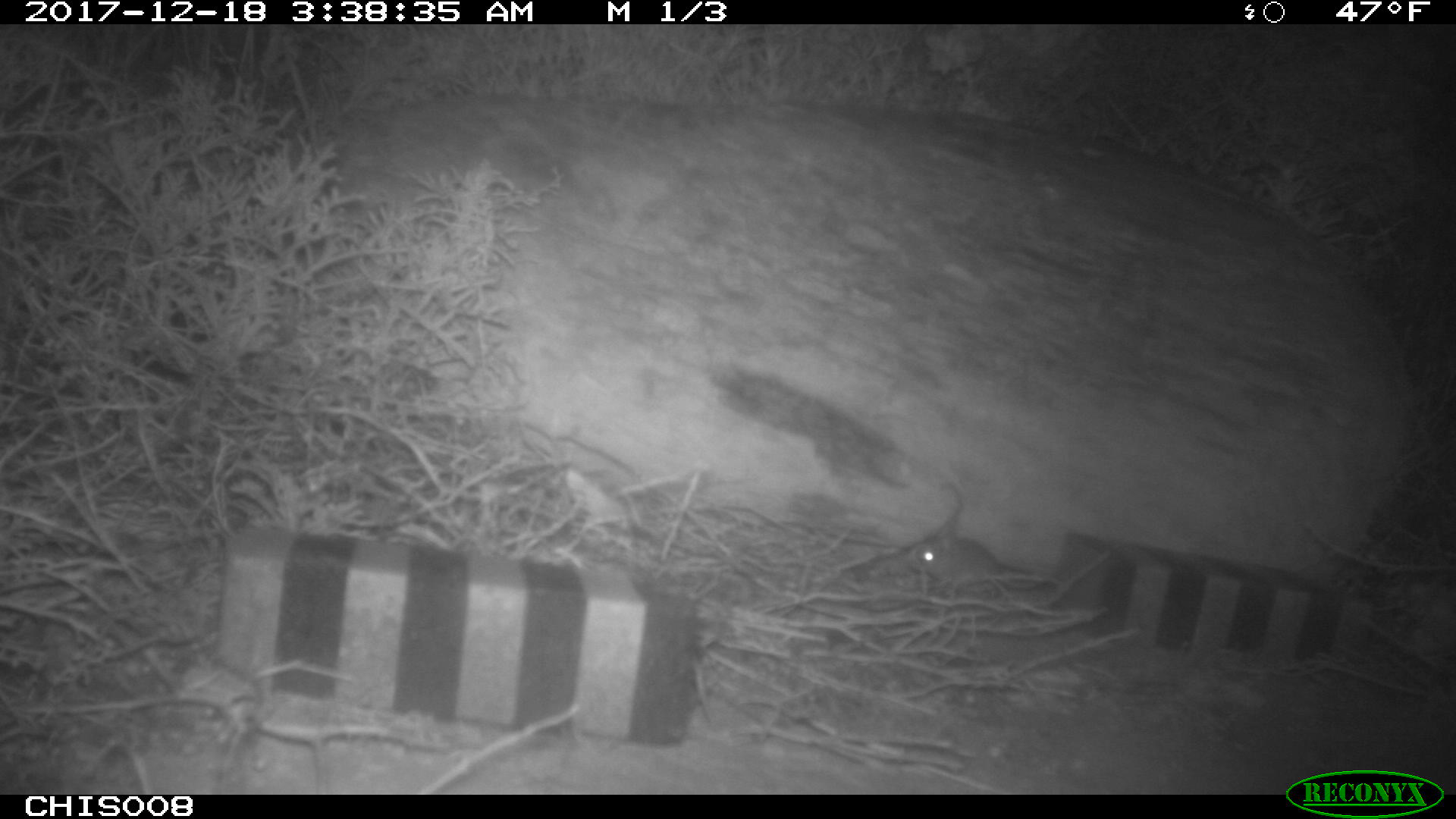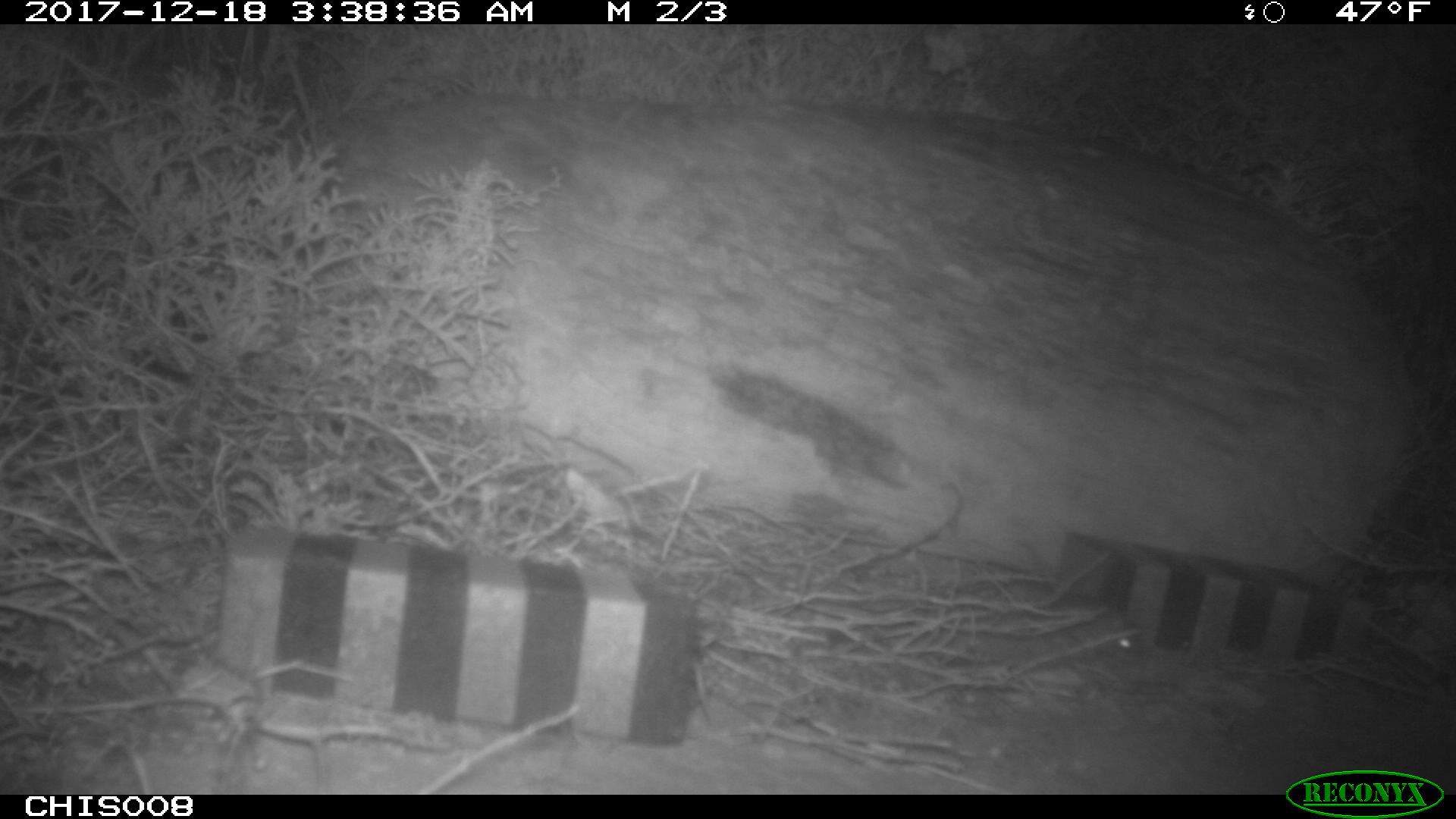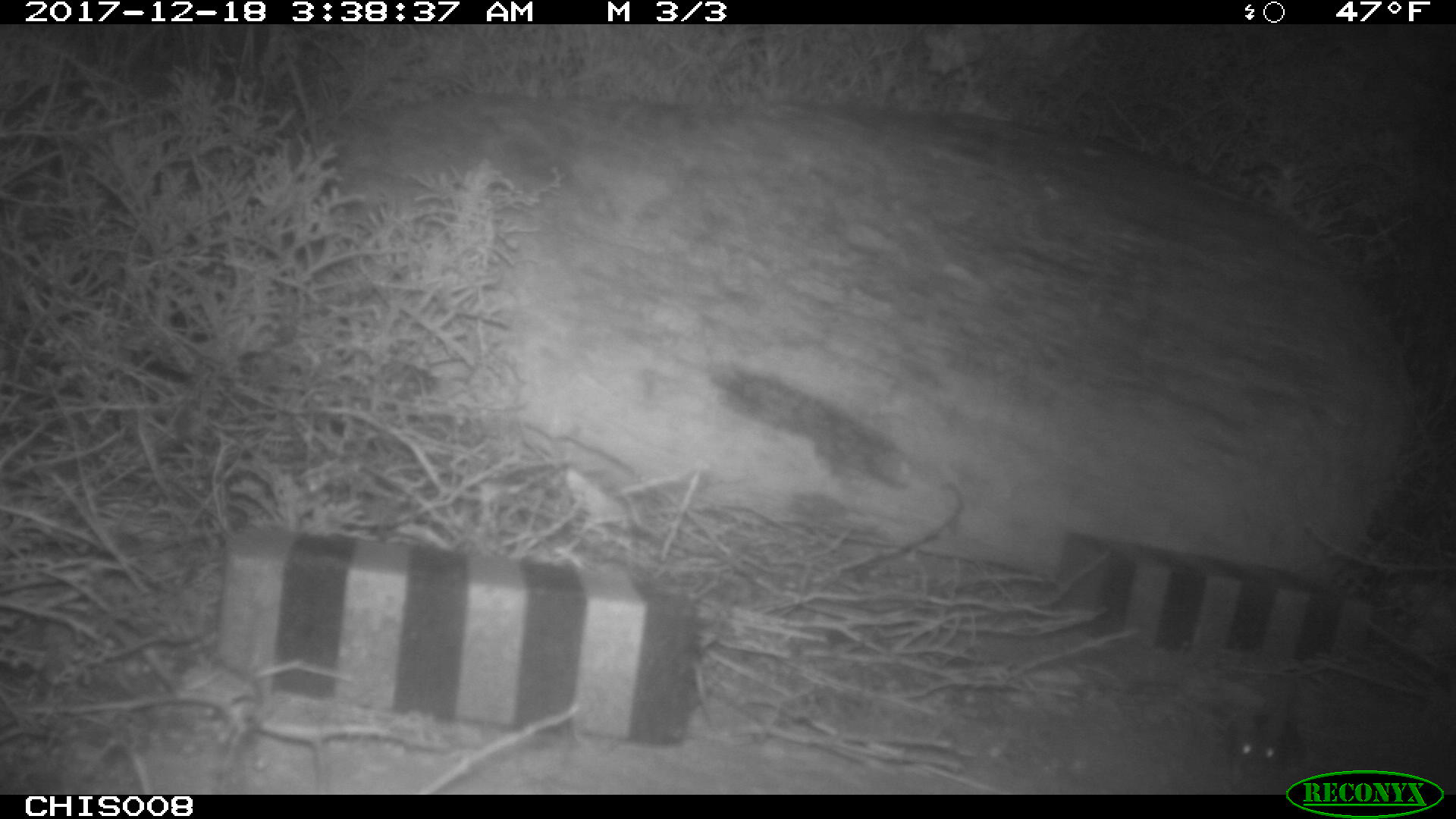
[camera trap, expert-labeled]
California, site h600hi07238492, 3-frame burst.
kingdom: Animalia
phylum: Chordata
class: Mammalia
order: Rodentia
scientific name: Rodentia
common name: rodent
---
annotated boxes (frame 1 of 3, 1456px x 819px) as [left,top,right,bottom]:
rodent: [901,535,1062,592]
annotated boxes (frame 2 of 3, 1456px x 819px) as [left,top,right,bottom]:
rodent: [1056,595,1139,656]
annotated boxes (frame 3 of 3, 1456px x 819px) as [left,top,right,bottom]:
rodent: [1229,681,1303,789]